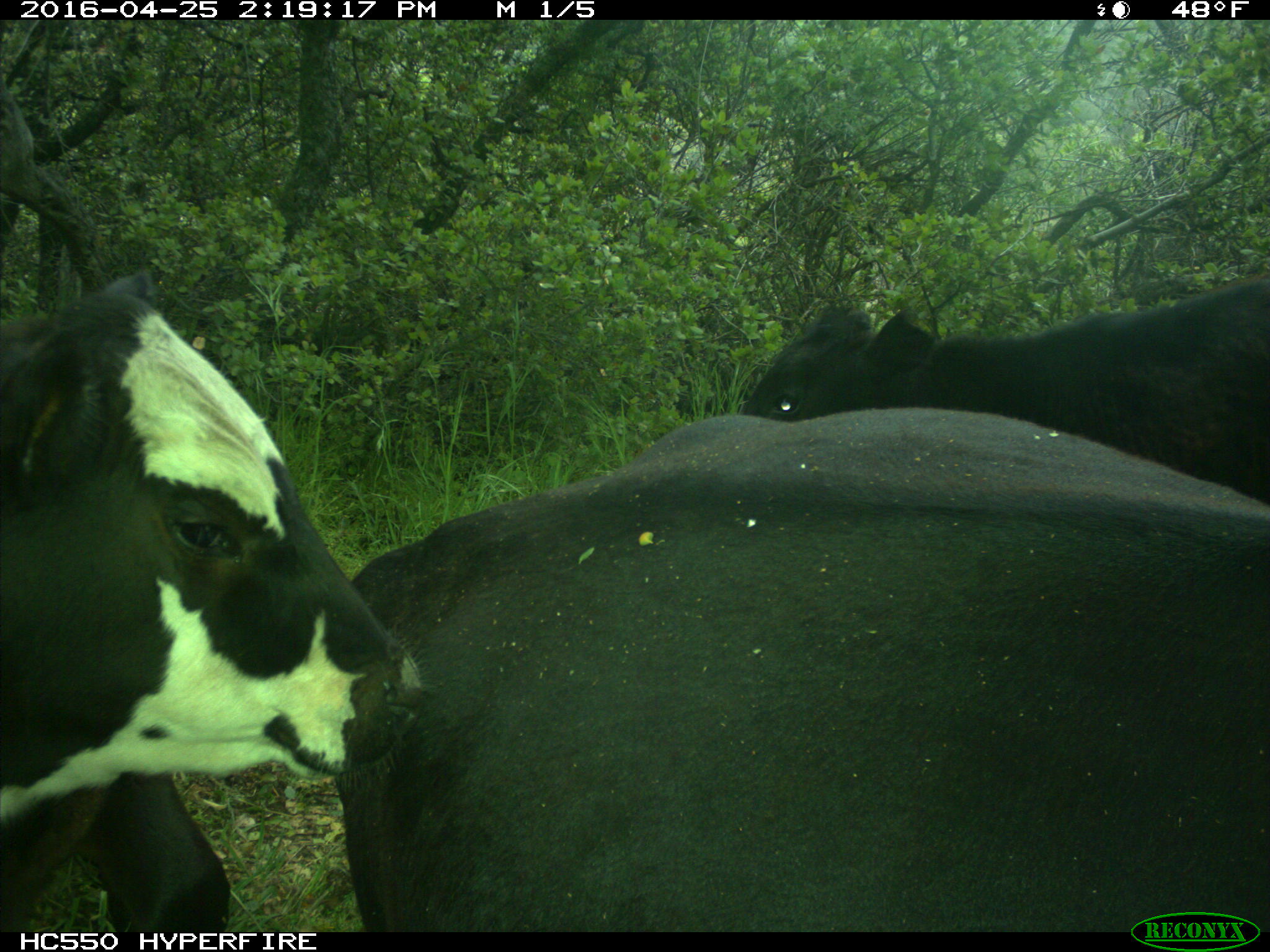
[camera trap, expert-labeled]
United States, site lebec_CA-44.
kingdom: Animalia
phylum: Chordata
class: Mammalia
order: Artiodactyla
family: Bovidae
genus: Bos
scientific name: Bos taurus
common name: domestic cow